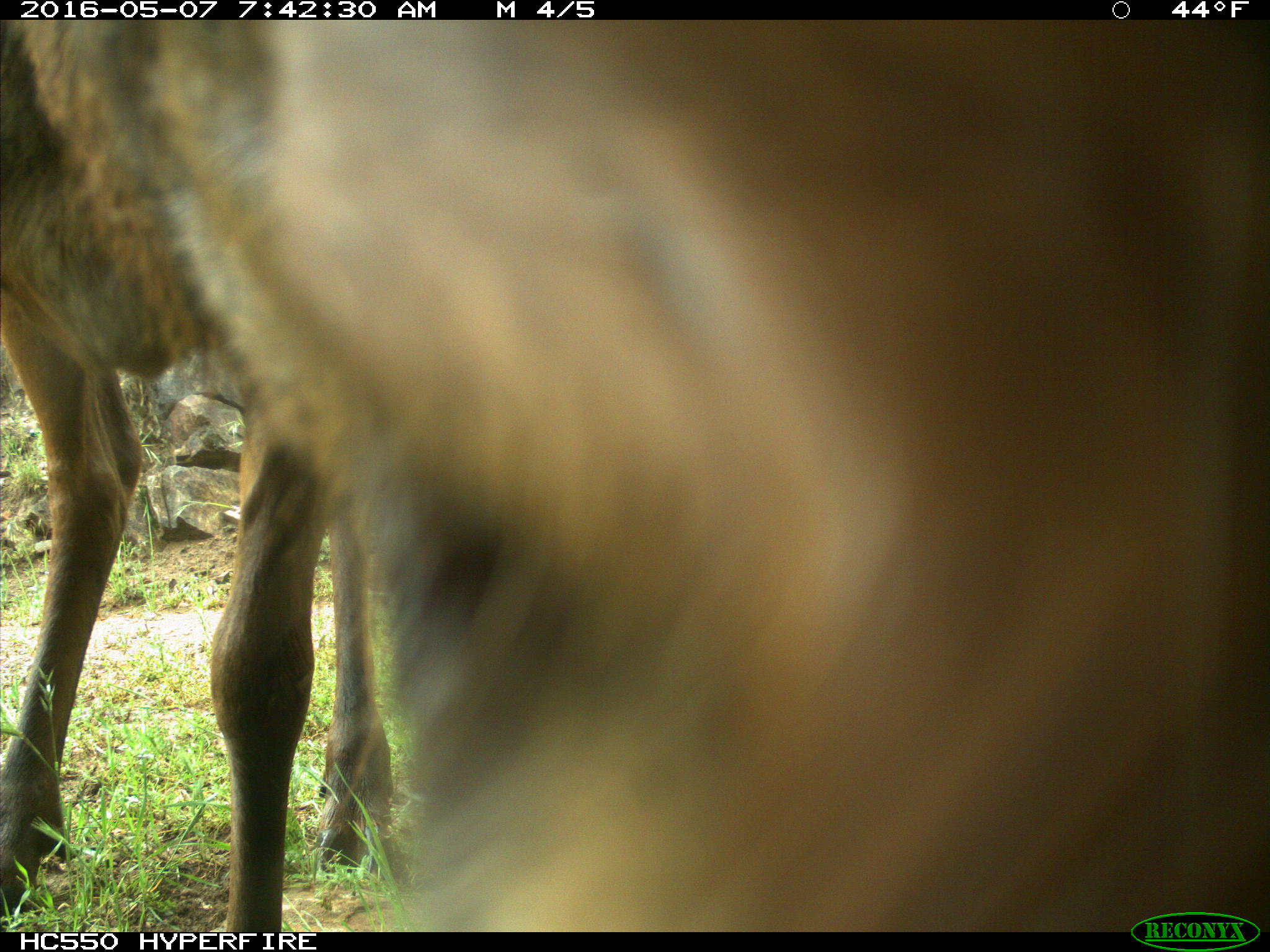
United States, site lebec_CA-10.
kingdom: Animalia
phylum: Chordata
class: Mammalia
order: Artiodactyla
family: Cervidae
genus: Cervus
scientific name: Cervus canadensis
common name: elk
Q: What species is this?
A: Cervus canadensis (elk).